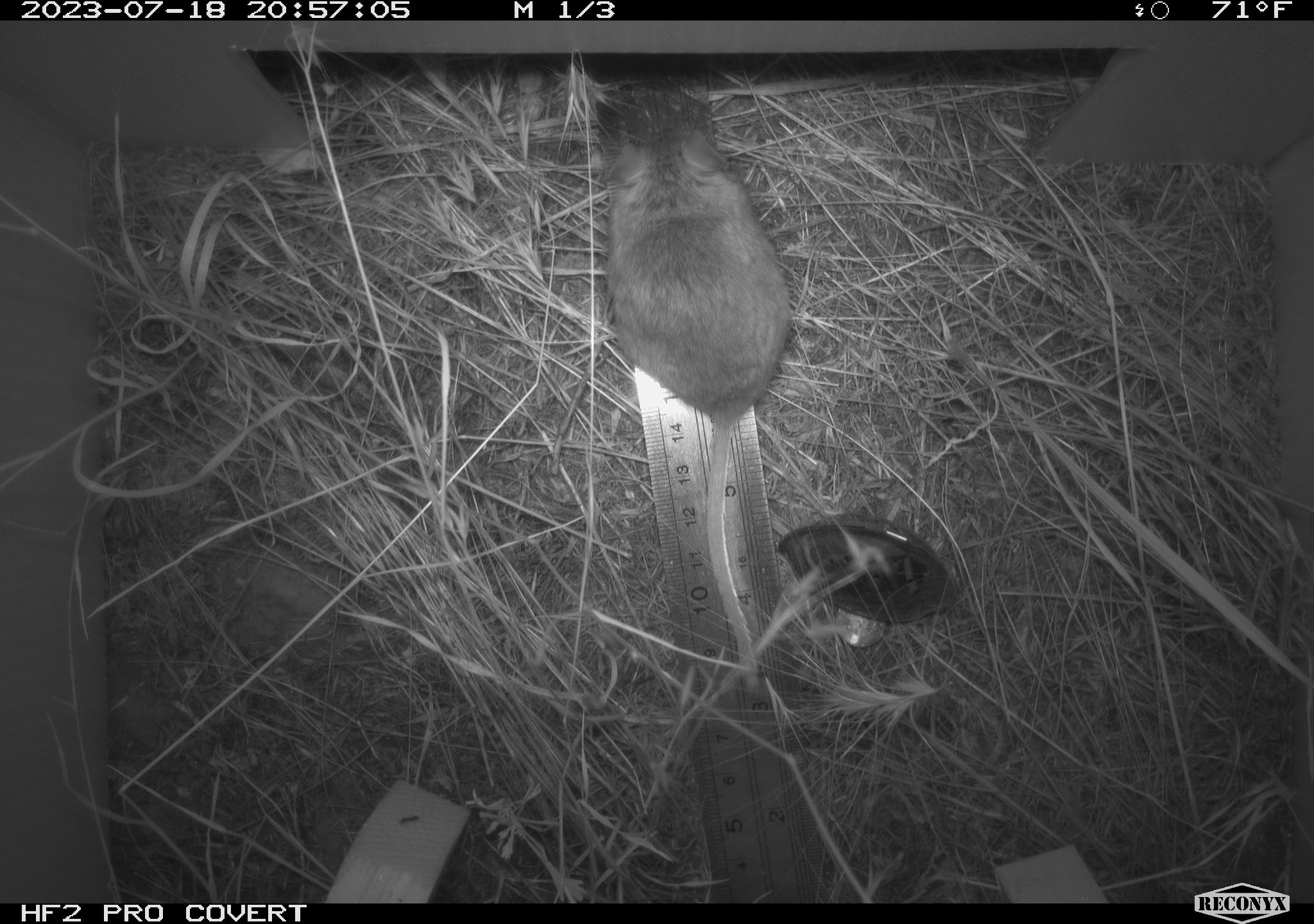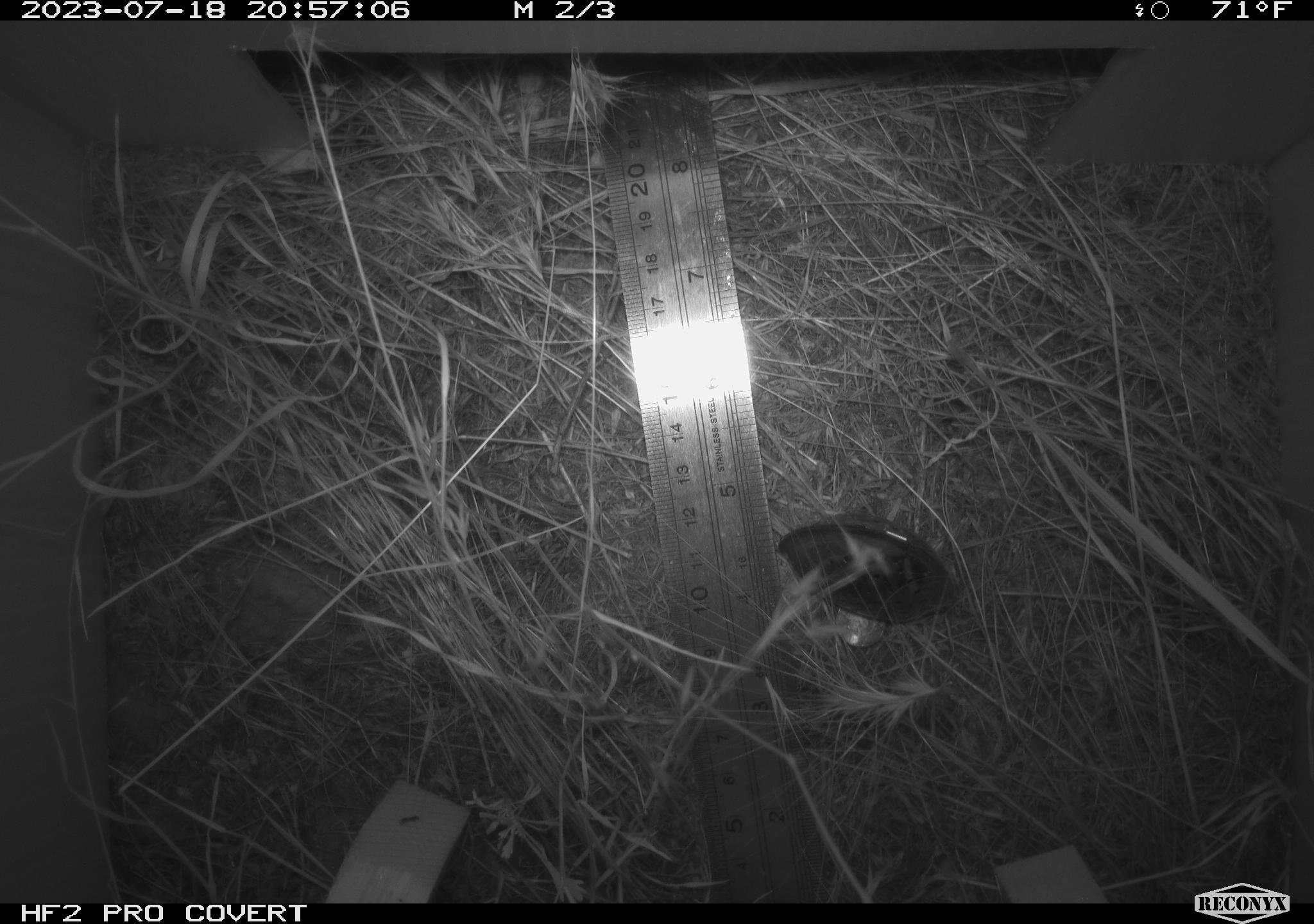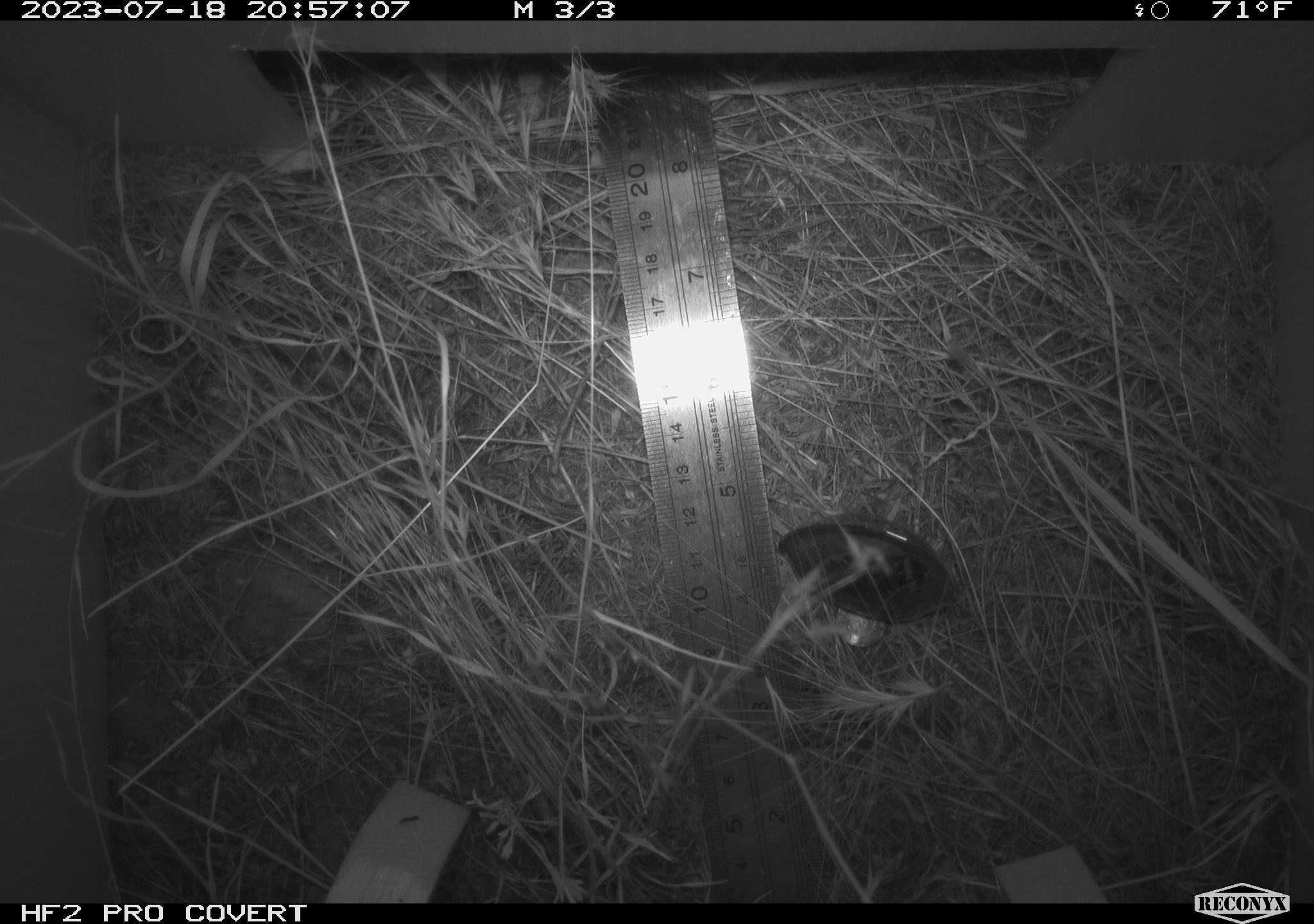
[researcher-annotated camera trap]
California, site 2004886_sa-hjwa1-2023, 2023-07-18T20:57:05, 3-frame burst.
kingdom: Animalia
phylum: Chordata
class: Mammalia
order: Rodentia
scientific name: Rodentia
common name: mouse species